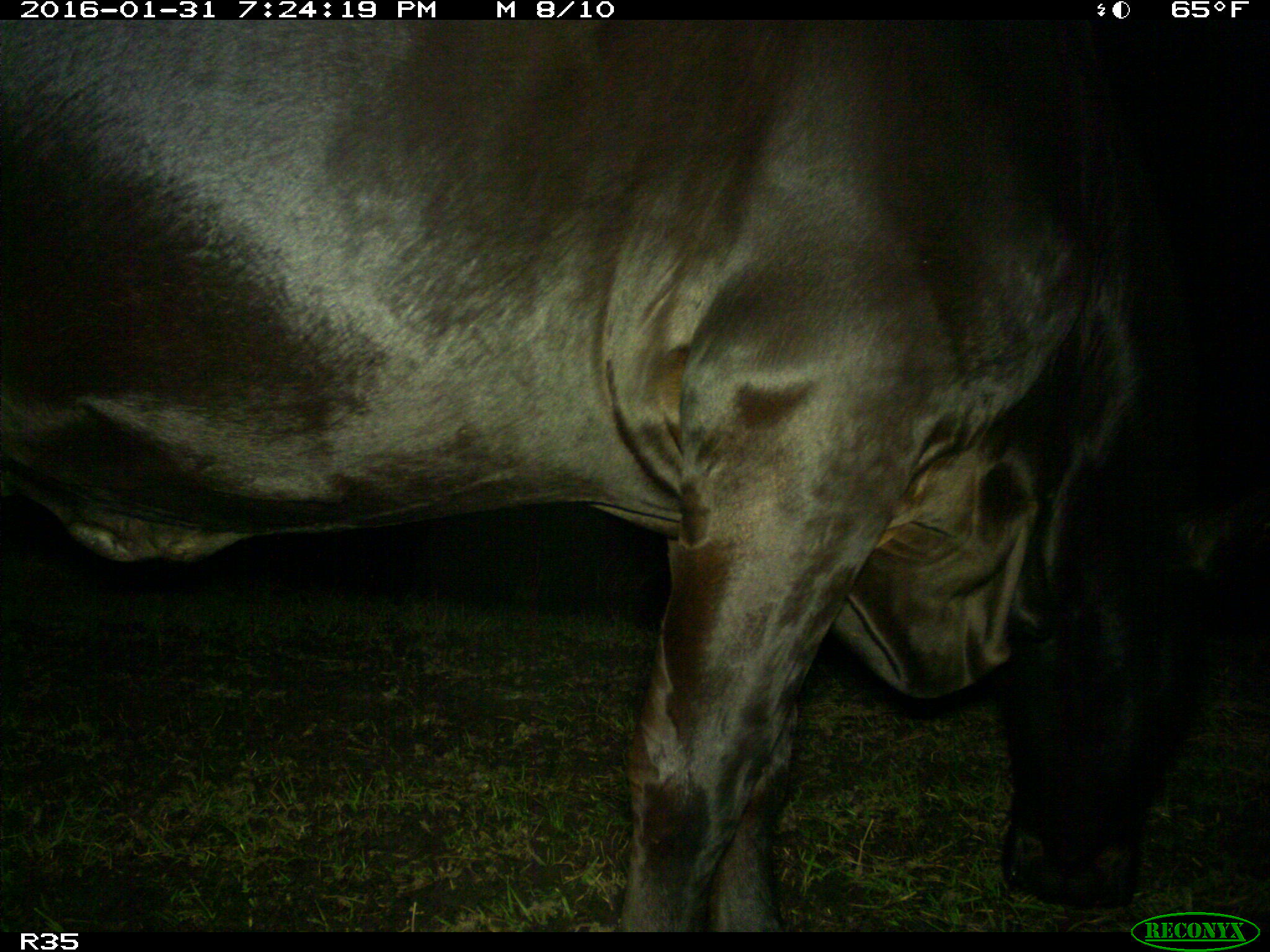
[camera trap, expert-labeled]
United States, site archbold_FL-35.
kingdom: Animalia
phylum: Chordata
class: Mammalia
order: Artiodactyla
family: Bovidae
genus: Bos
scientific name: Bos taurus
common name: domestic cow